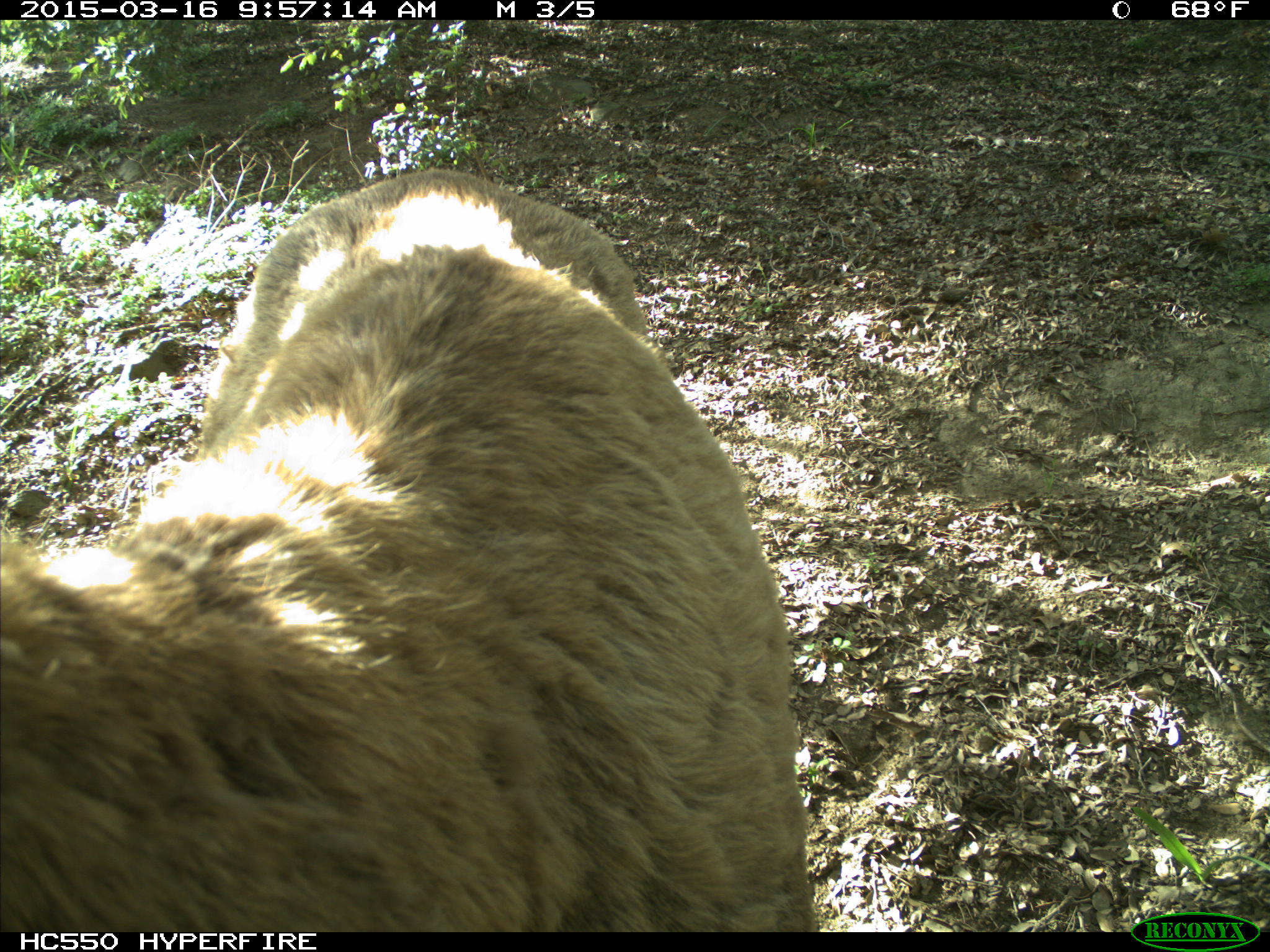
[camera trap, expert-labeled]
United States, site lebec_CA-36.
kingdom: Animalia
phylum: Chordata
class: Mammalia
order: Artiodactyla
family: Cervidae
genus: Cervus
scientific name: Cervus canadensis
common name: elk